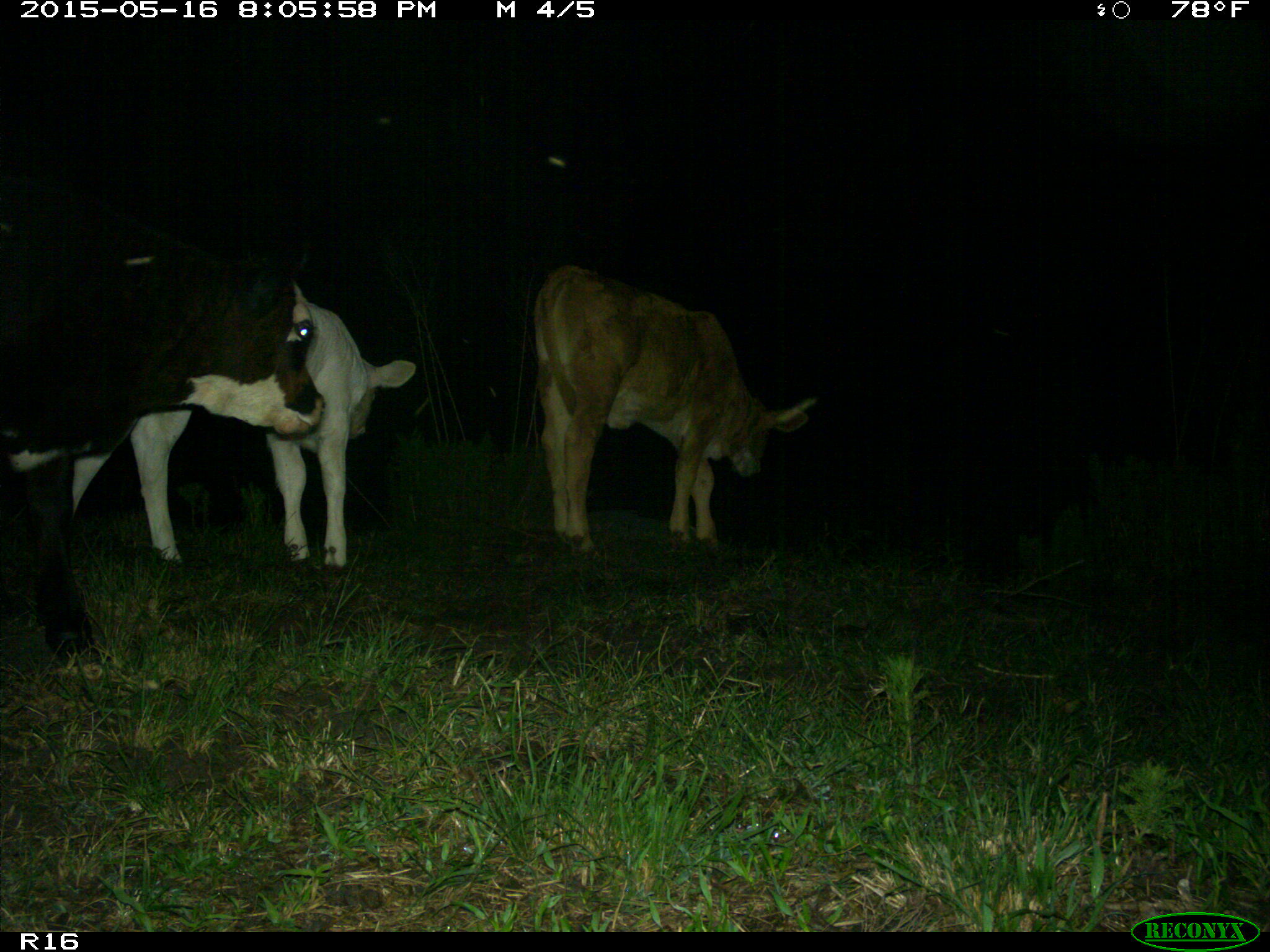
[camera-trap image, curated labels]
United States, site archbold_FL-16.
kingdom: Animalia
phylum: Chordata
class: Mammalia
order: Artiodactyla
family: Bovidae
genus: Bos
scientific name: Bos taurus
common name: domestic cow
Bos taurus (domestic cow).